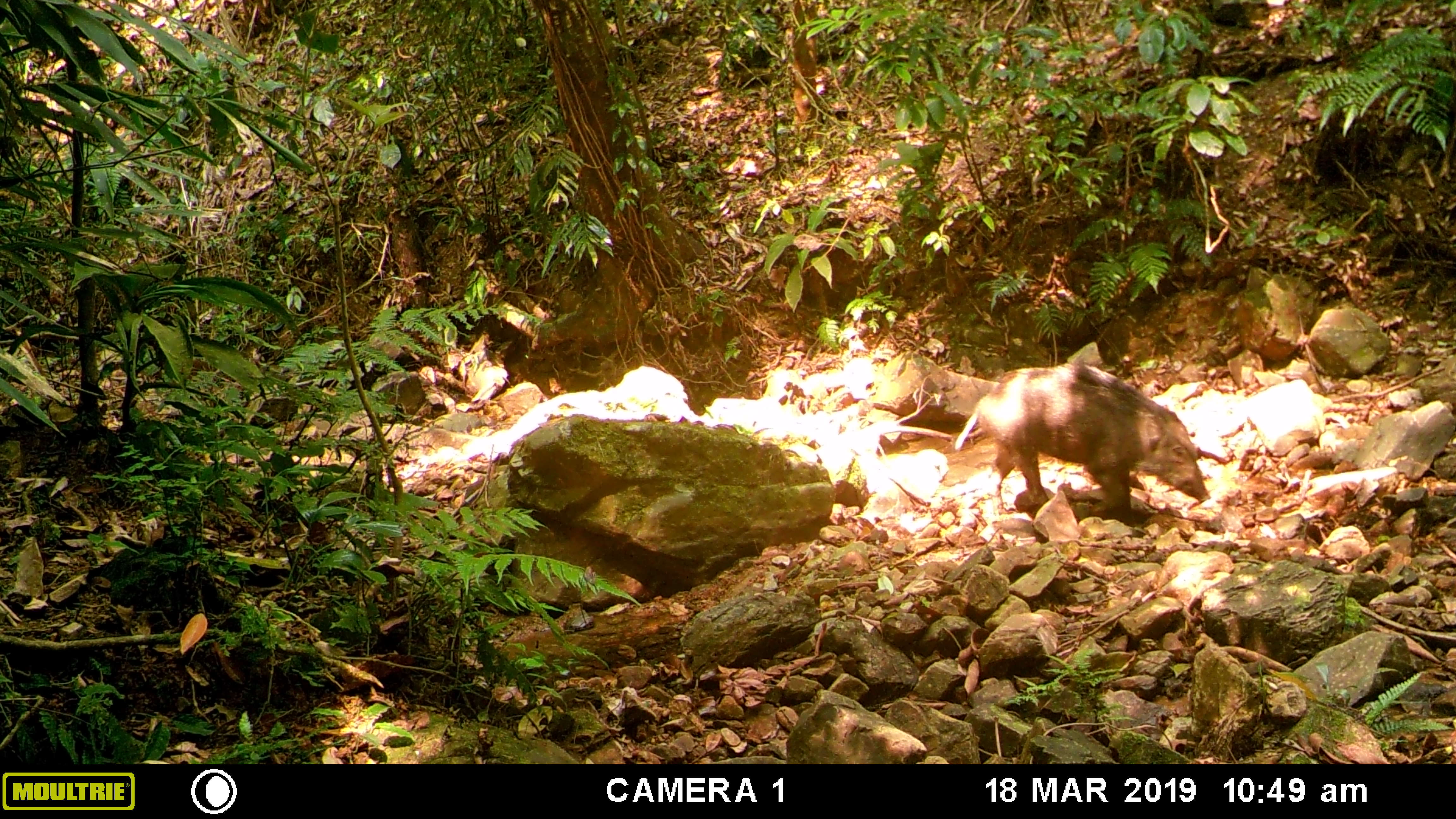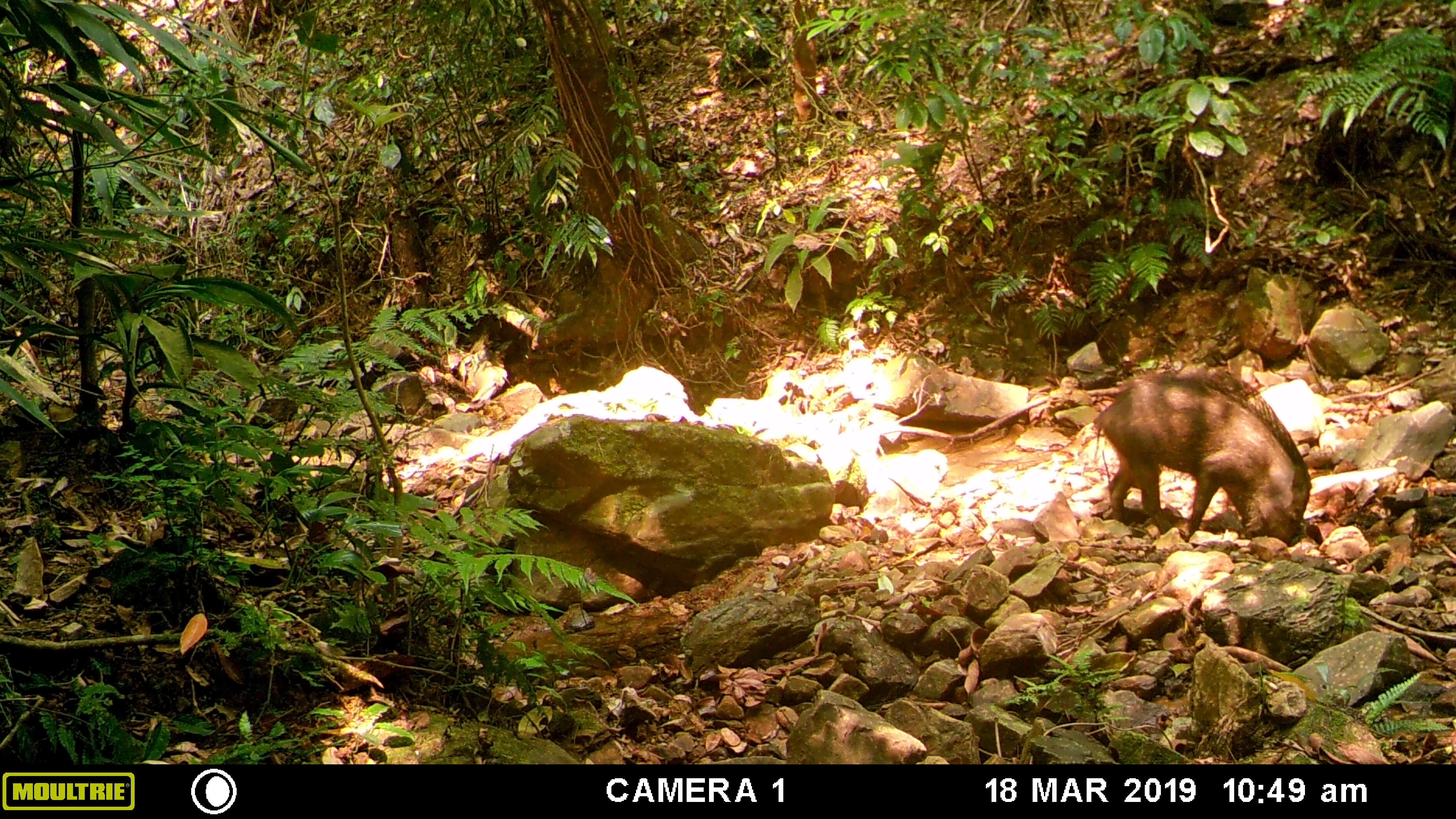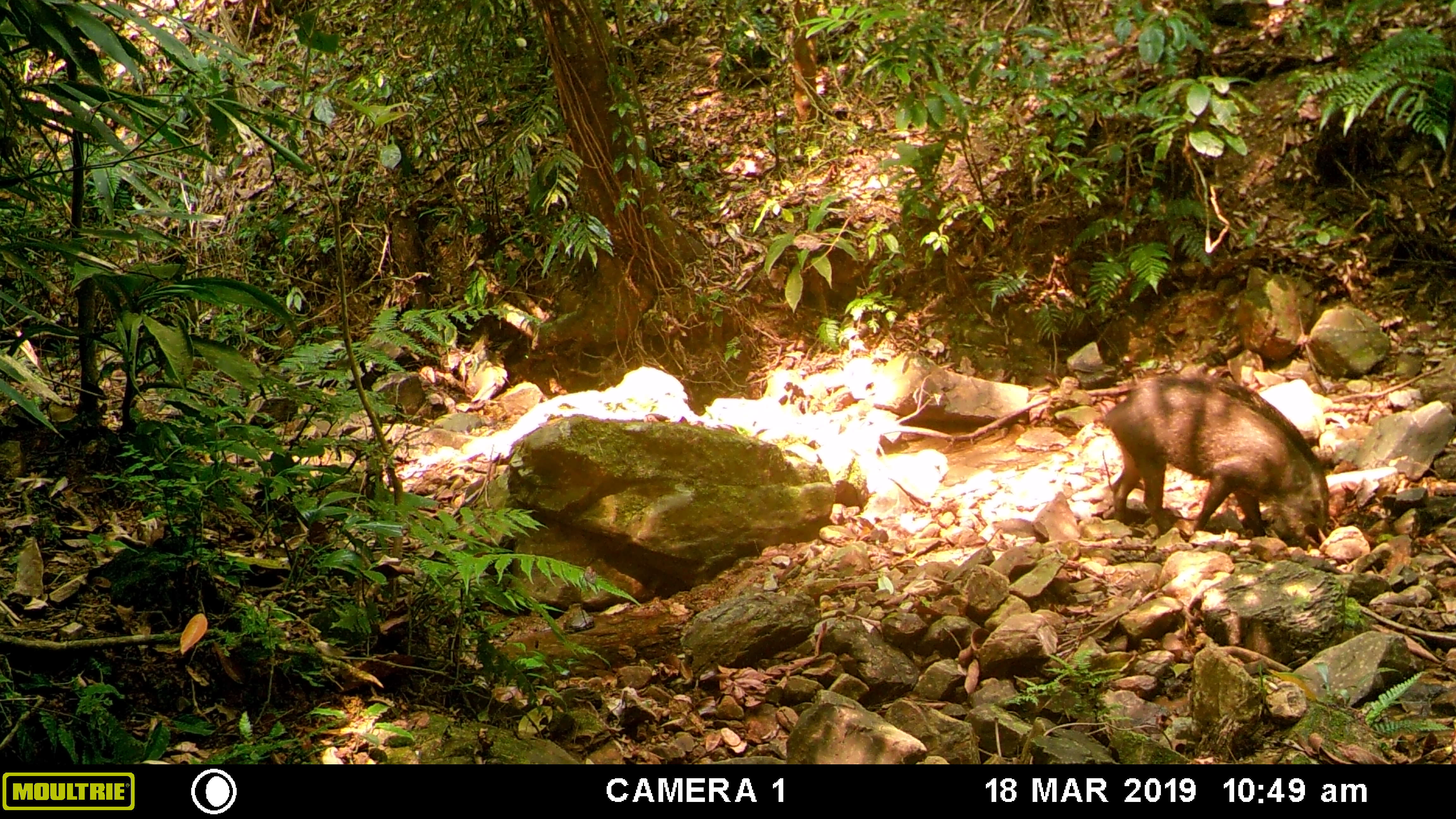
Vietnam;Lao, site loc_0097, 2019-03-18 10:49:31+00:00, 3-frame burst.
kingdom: Animalia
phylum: Chordata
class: Mammalia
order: Artiodactyla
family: Suidae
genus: Sus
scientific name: Sus scrofa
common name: eurasian wild pig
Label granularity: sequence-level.